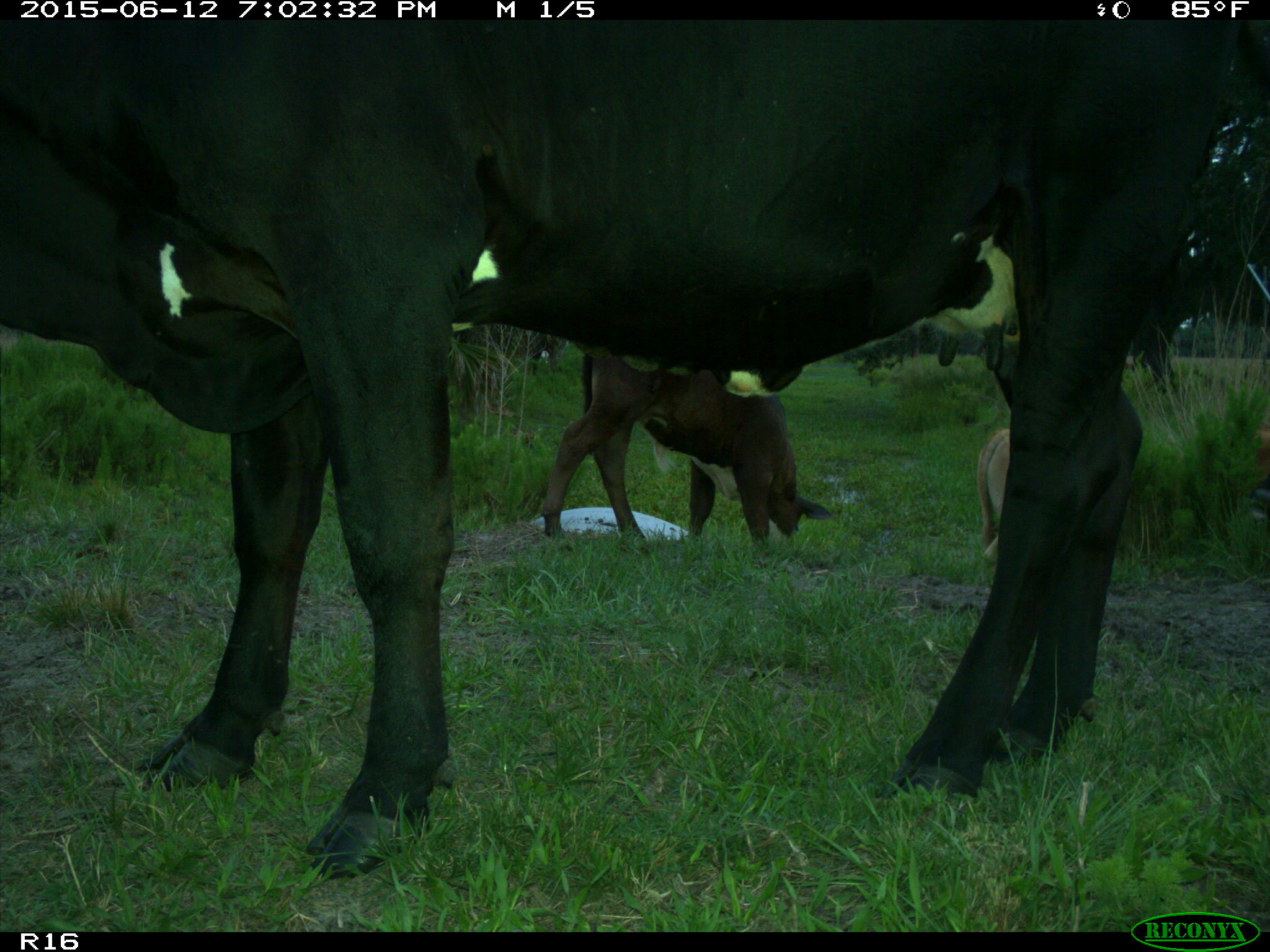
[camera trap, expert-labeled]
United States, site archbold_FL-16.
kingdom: Animalia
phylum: Chordata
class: Mammalia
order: Artiodactyla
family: Bovidae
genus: Bos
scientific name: Bos taurus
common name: domestic cow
Bos taurus (domestic cow).